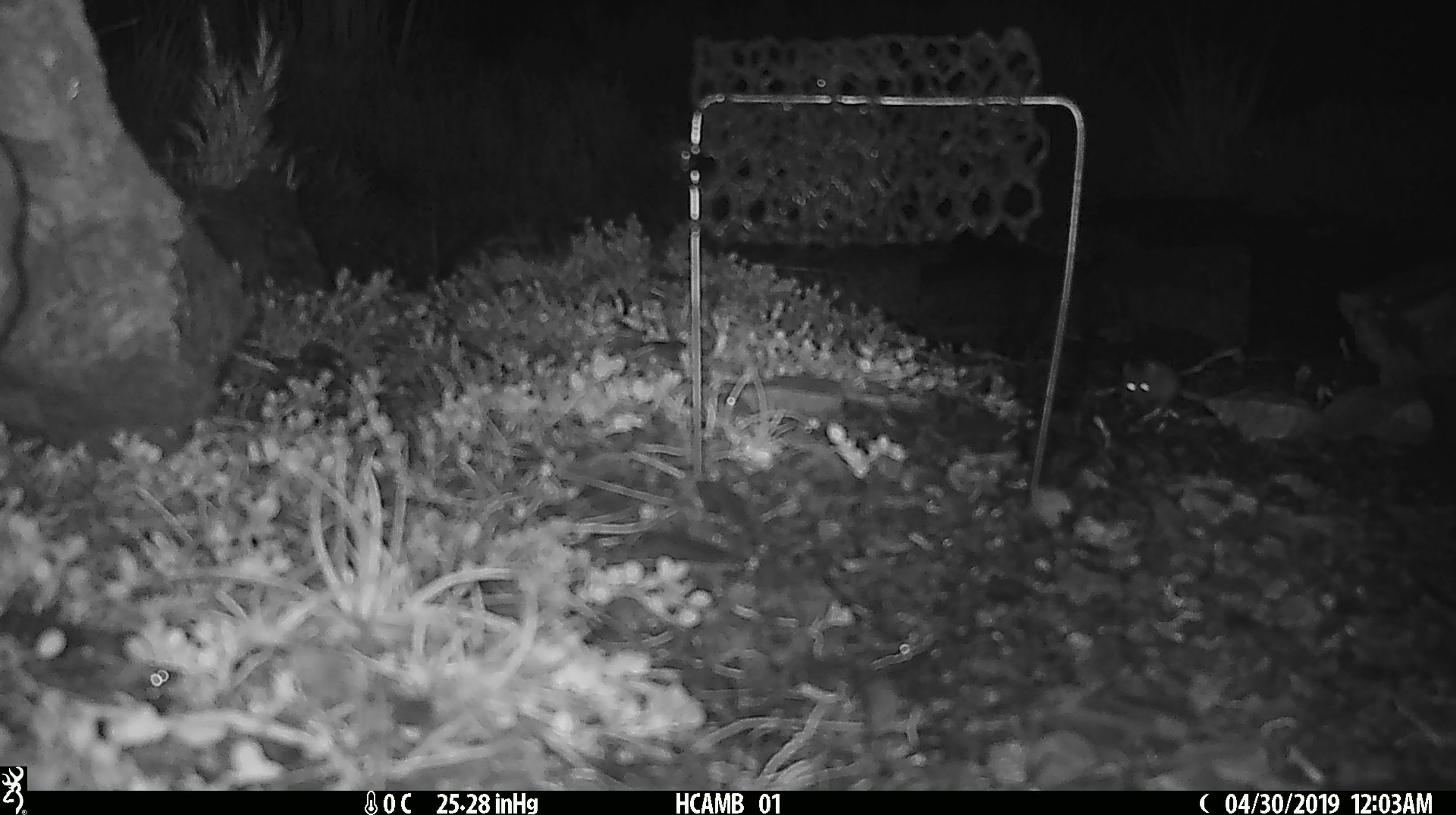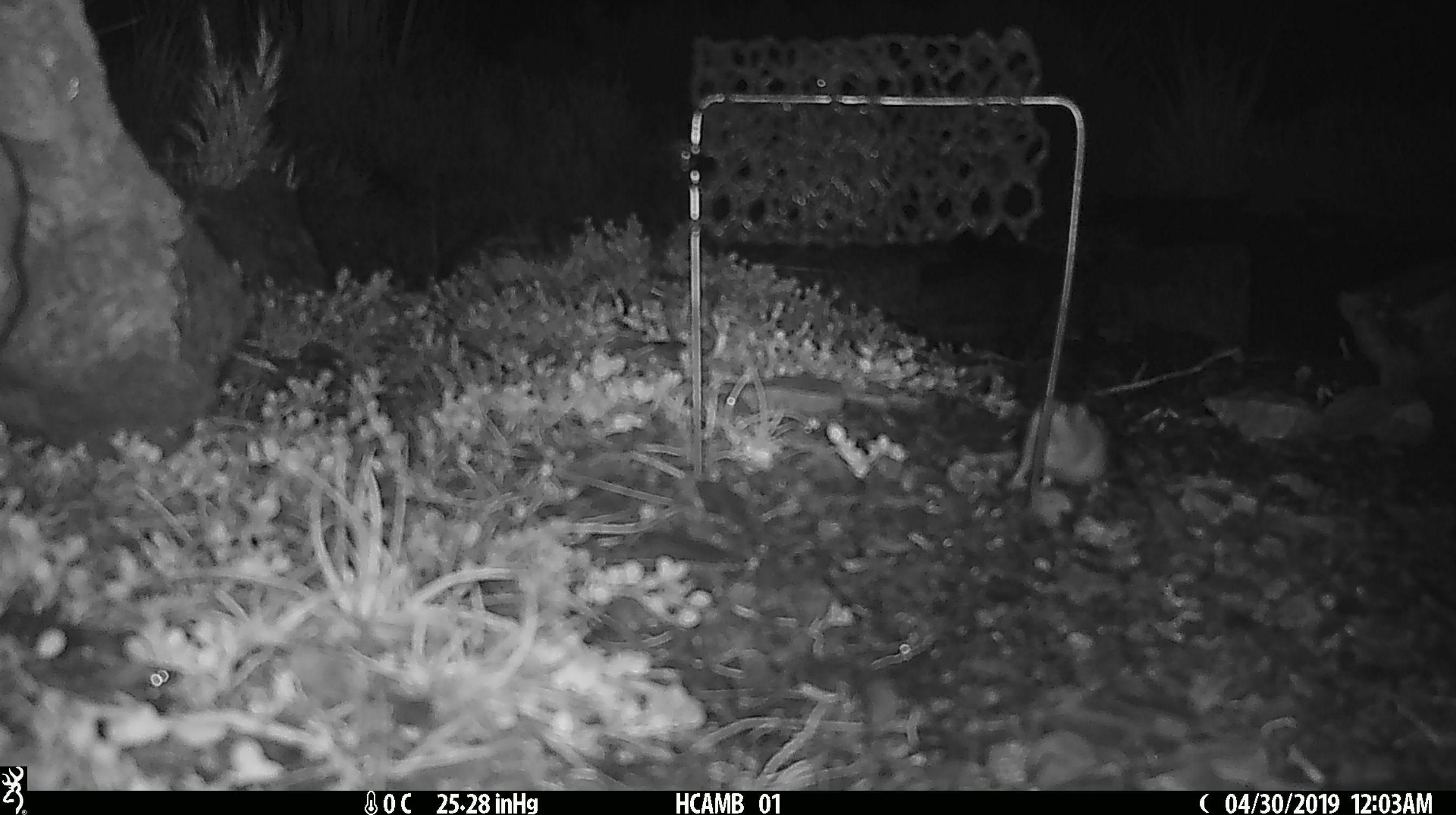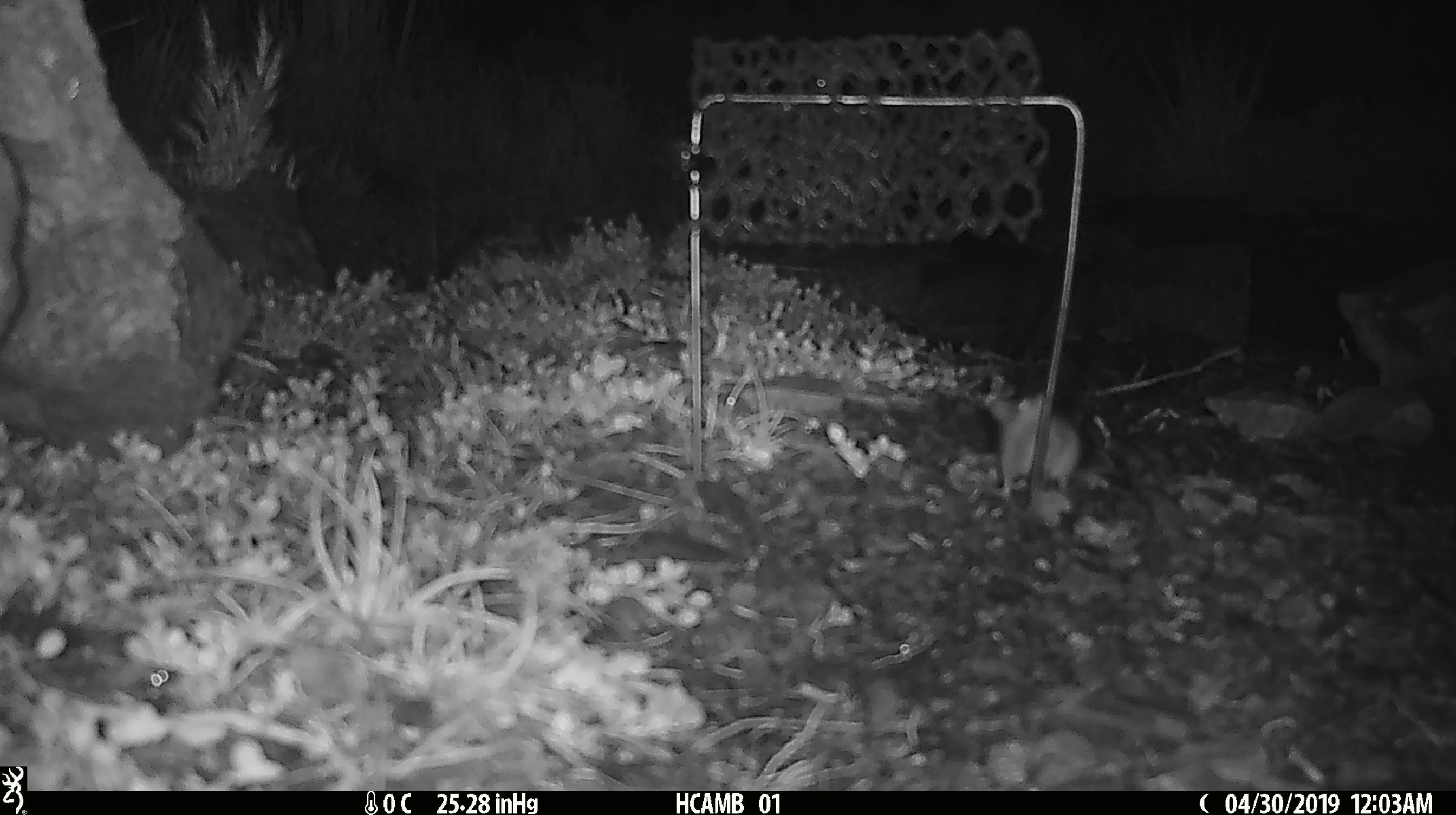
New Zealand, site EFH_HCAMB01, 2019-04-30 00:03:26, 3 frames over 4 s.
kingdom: Animalia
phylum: Chordata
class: Mammalia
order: Rodentia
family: Muridae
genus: Mus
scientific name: Mus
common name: mouse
Mouse (Mus).